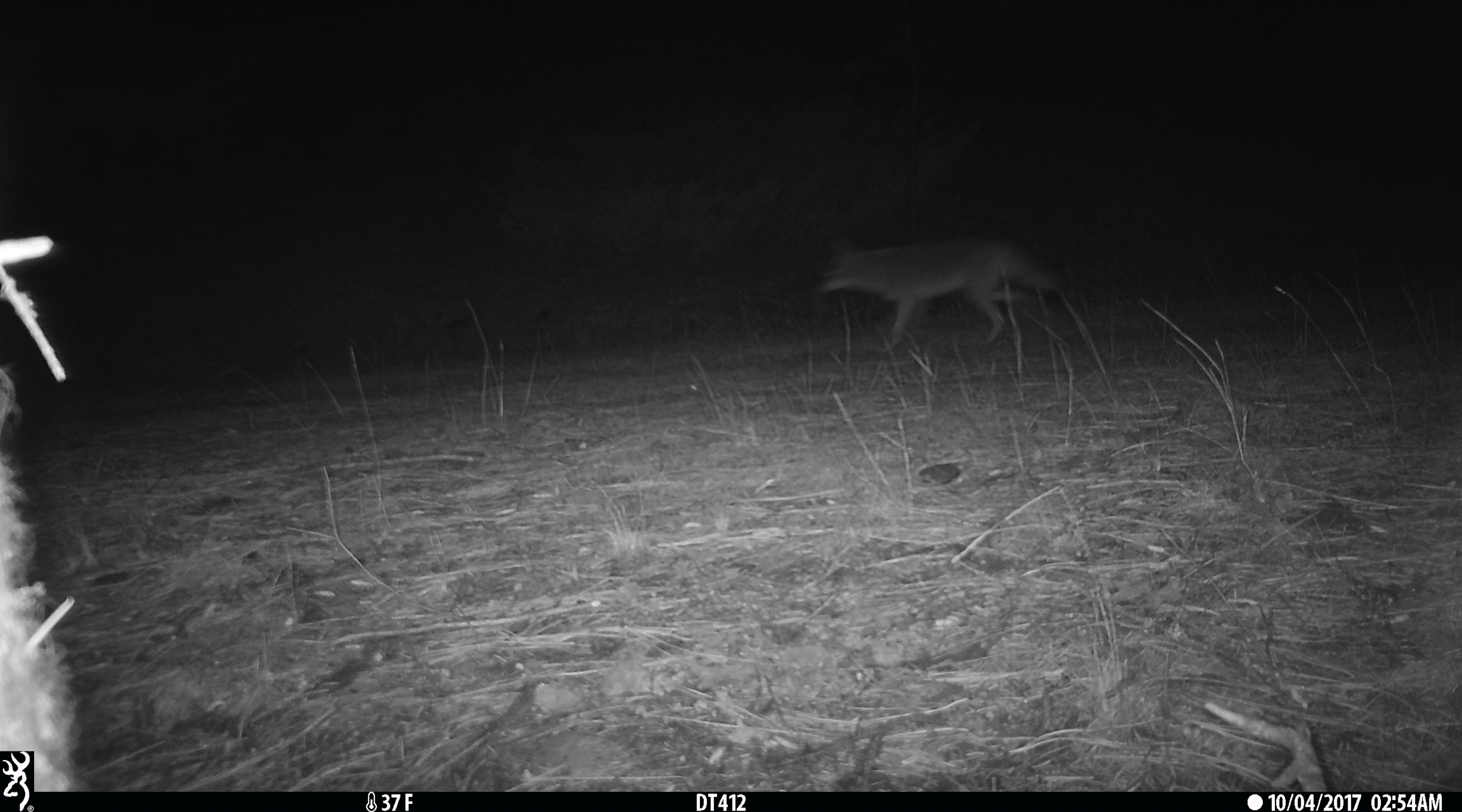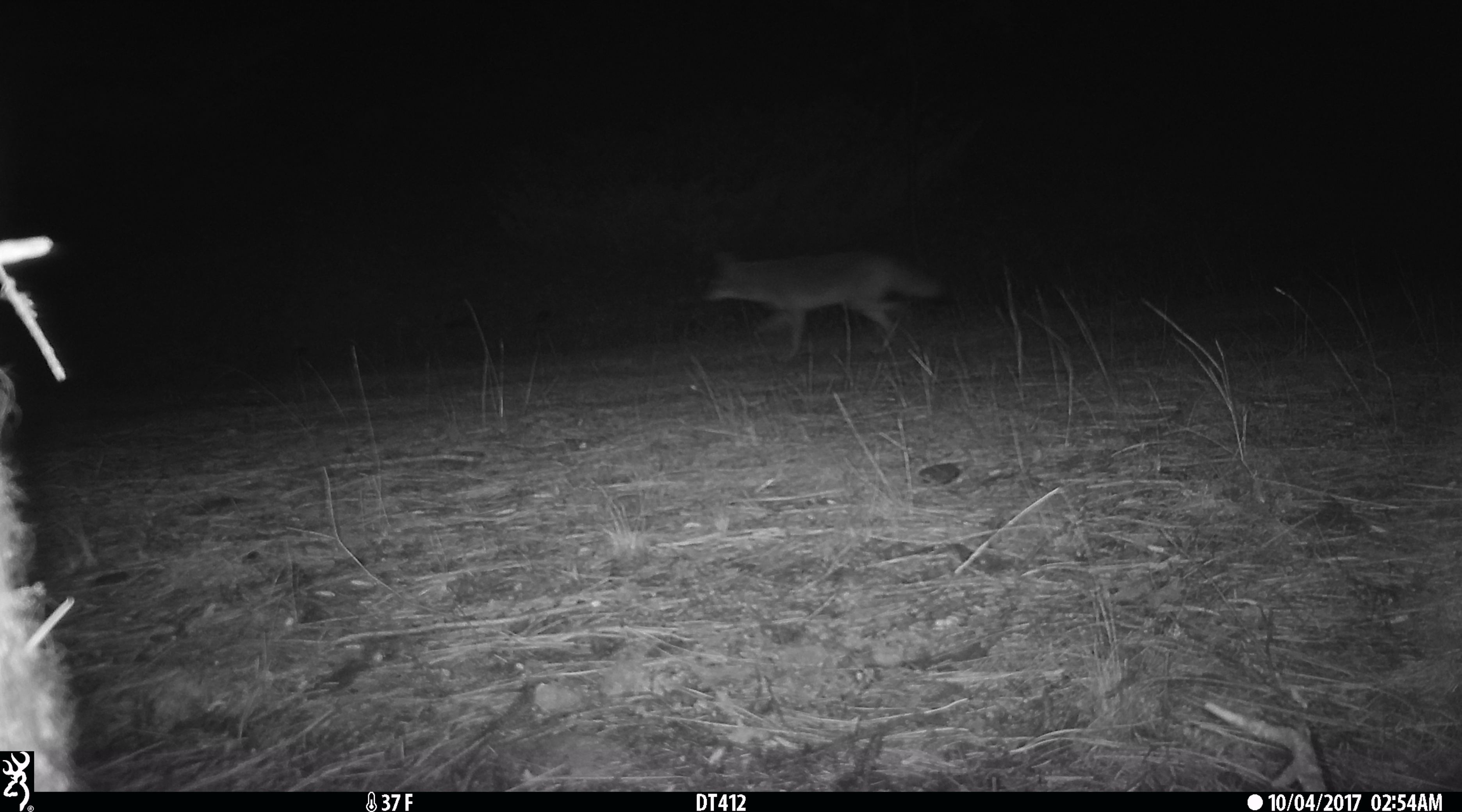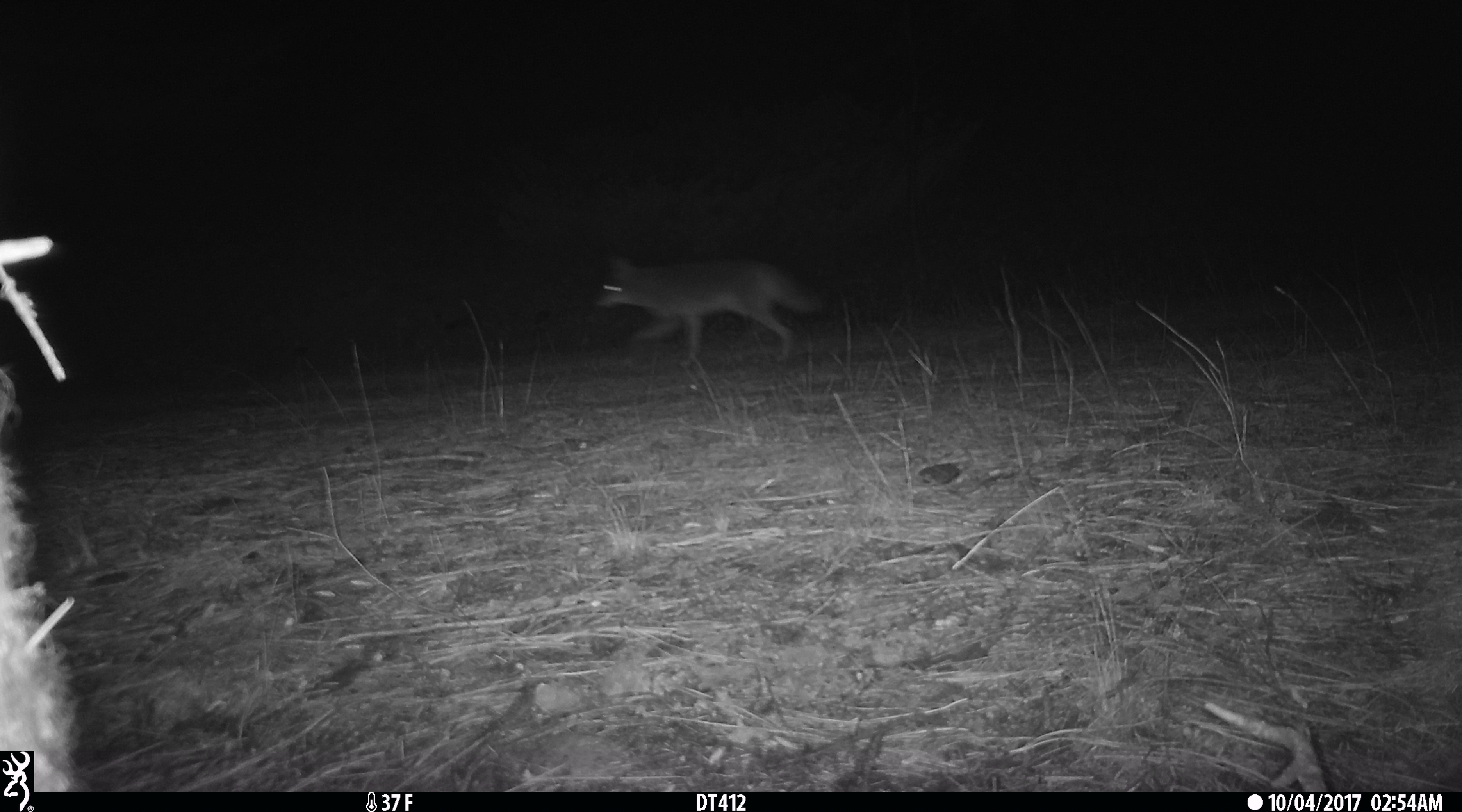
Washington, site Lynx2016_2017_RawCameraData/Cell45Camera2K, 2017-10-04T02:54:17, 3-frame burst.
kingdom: Animalia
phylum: Chordata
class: Mammalia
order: Carnivora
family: Canidae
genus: Canis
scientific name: Canis latrans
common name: coyote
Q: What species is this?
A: Canis latrans (coyote).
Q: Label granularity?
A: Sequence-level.